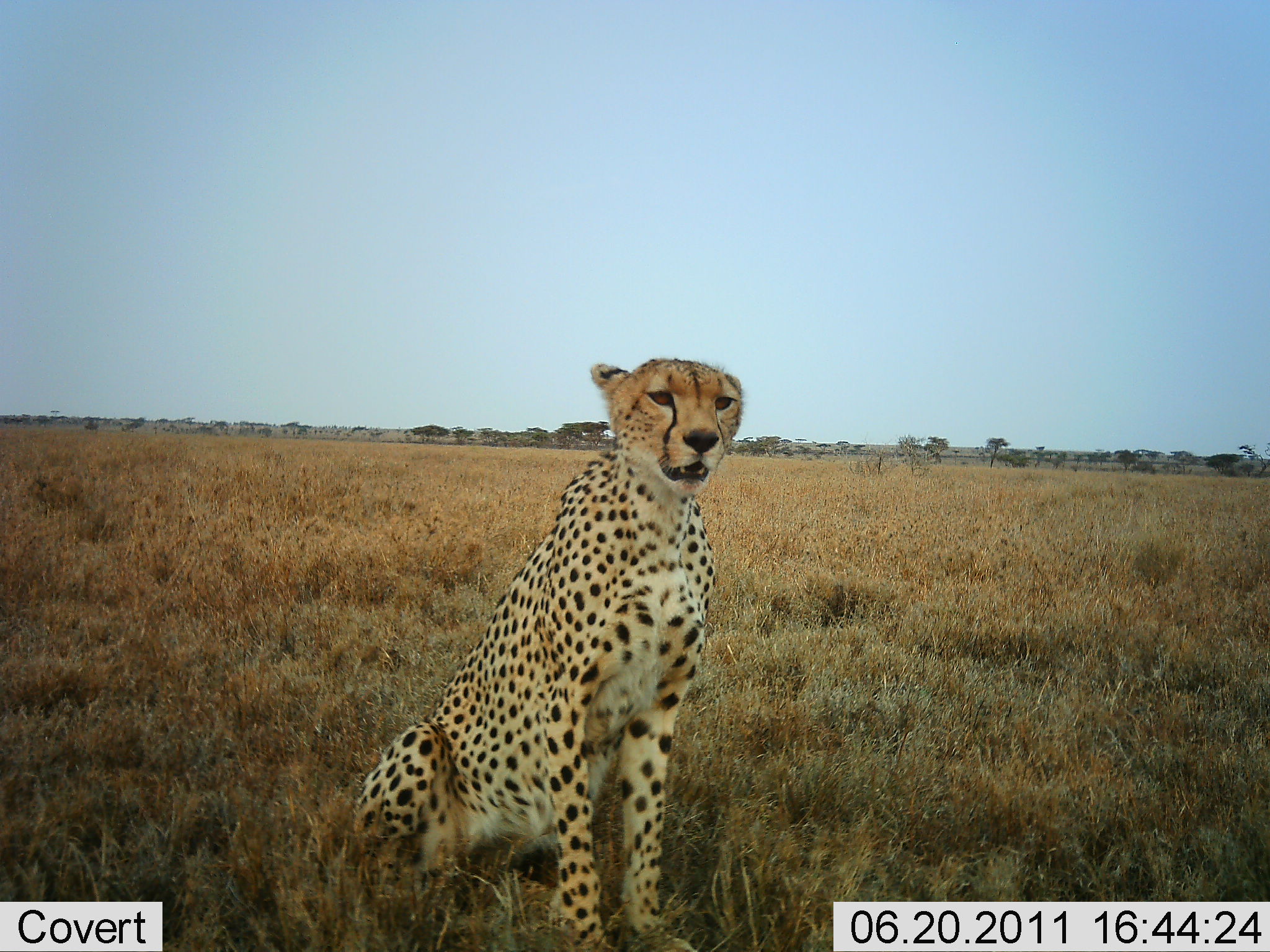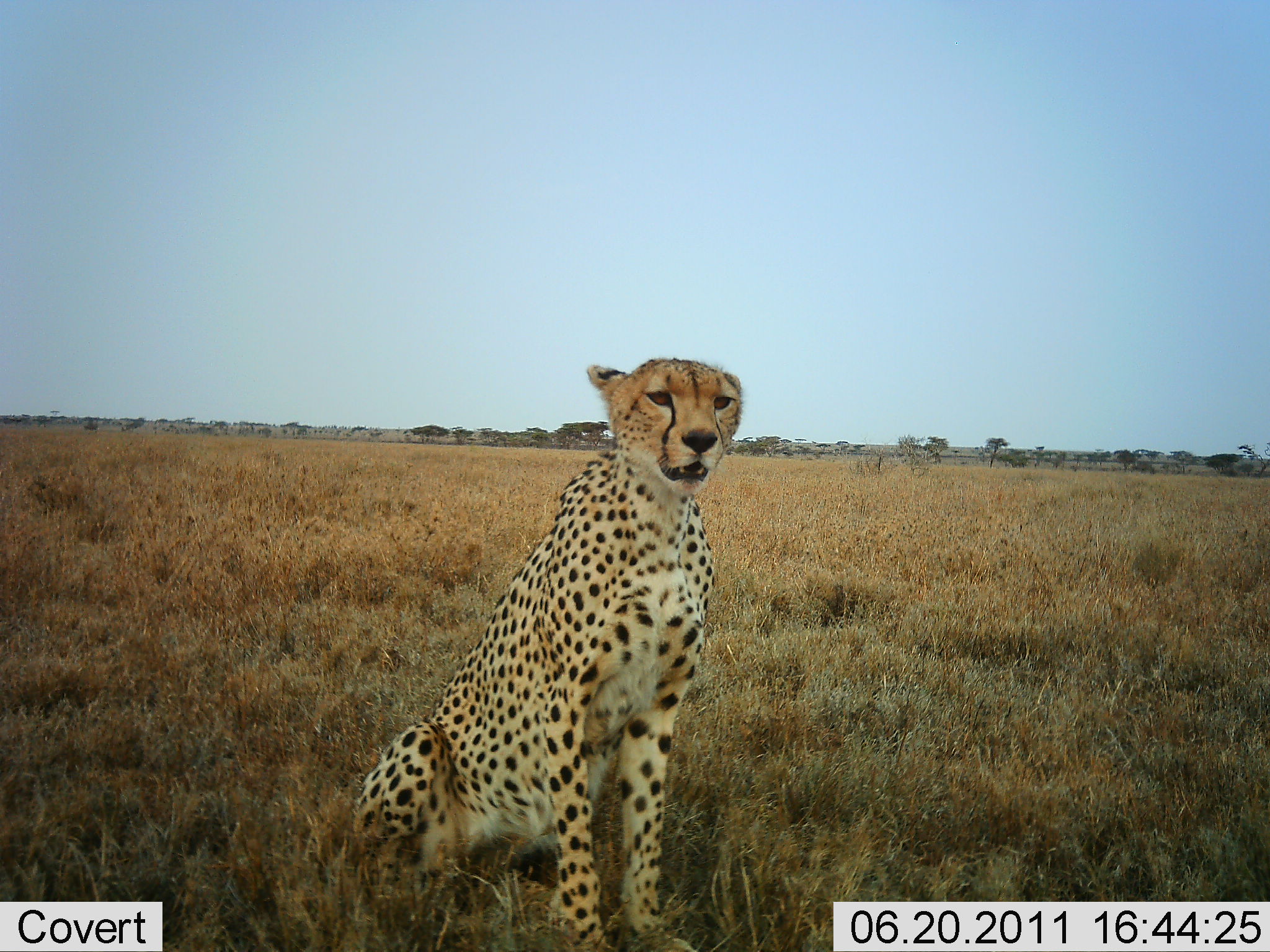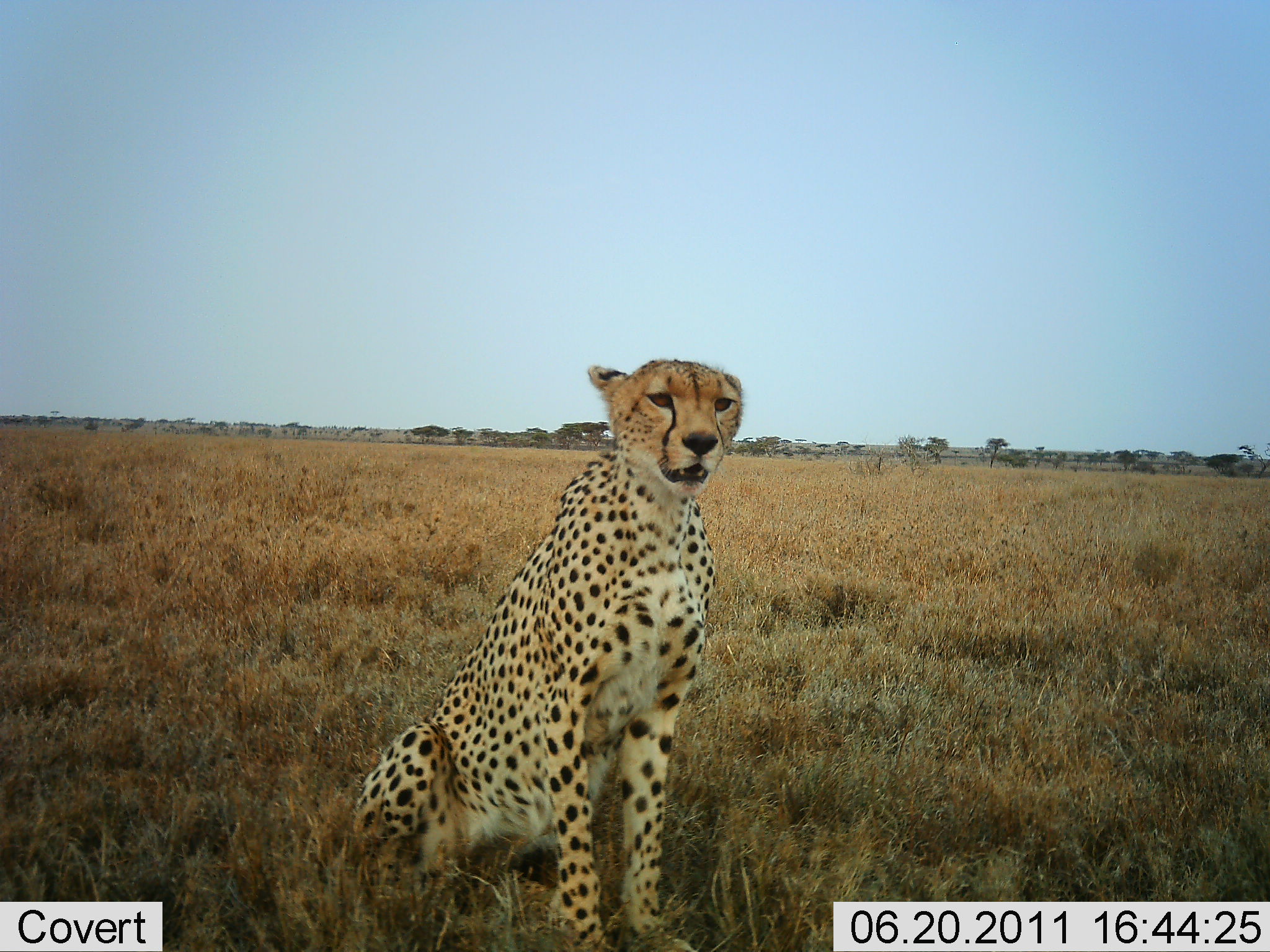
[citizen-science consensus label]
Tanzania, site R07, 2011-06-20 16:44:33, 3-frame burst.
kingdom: Animalia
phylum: Chordata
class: Mammalia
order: Carnivora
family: Felidae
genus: Acinonyx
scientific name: Acinonyx jubatus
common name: cheetah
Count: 1.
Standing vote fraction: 20%.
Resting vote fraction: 80%.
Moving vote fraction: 0%.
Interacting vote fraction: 0%.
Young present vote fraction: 0%.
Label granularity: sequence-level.